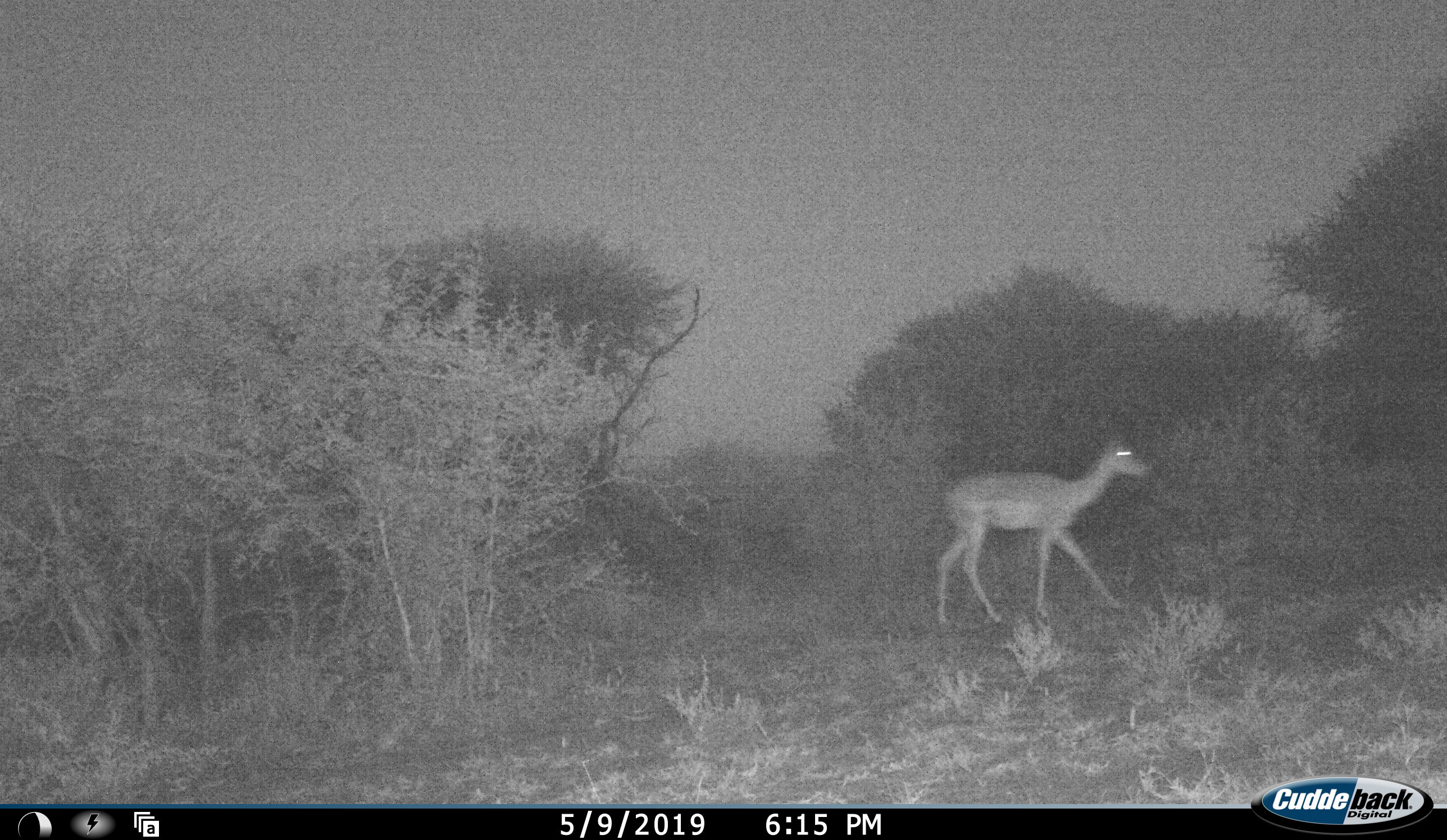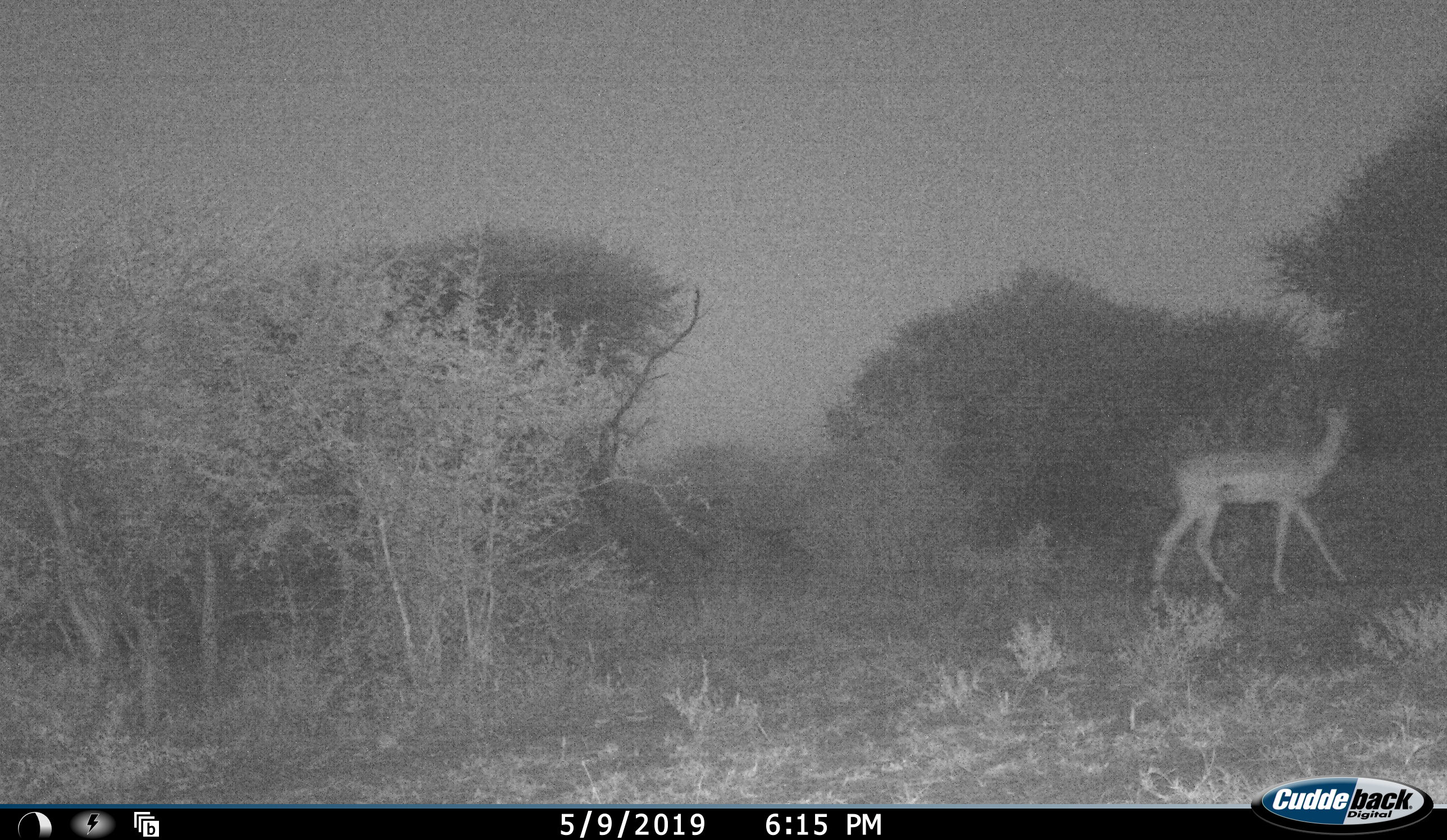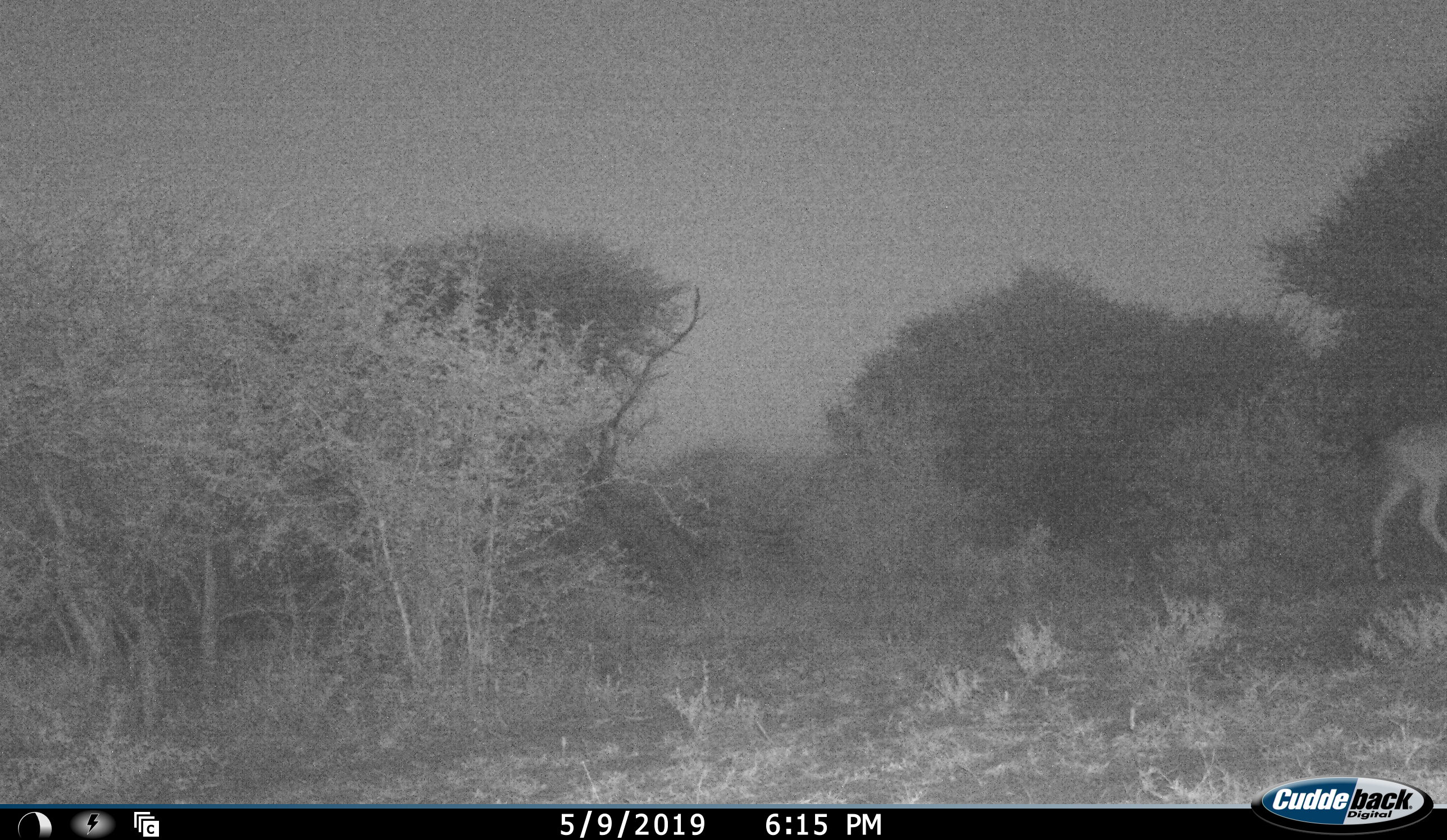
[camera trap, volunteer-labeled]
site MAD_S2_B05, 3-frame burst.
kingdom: Animalia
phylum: Chordata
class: Mammalia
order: Artiodactyla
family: Bovidae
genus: Aepyceros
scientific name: Aepyceros melampus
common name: impala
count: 1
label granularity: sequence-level